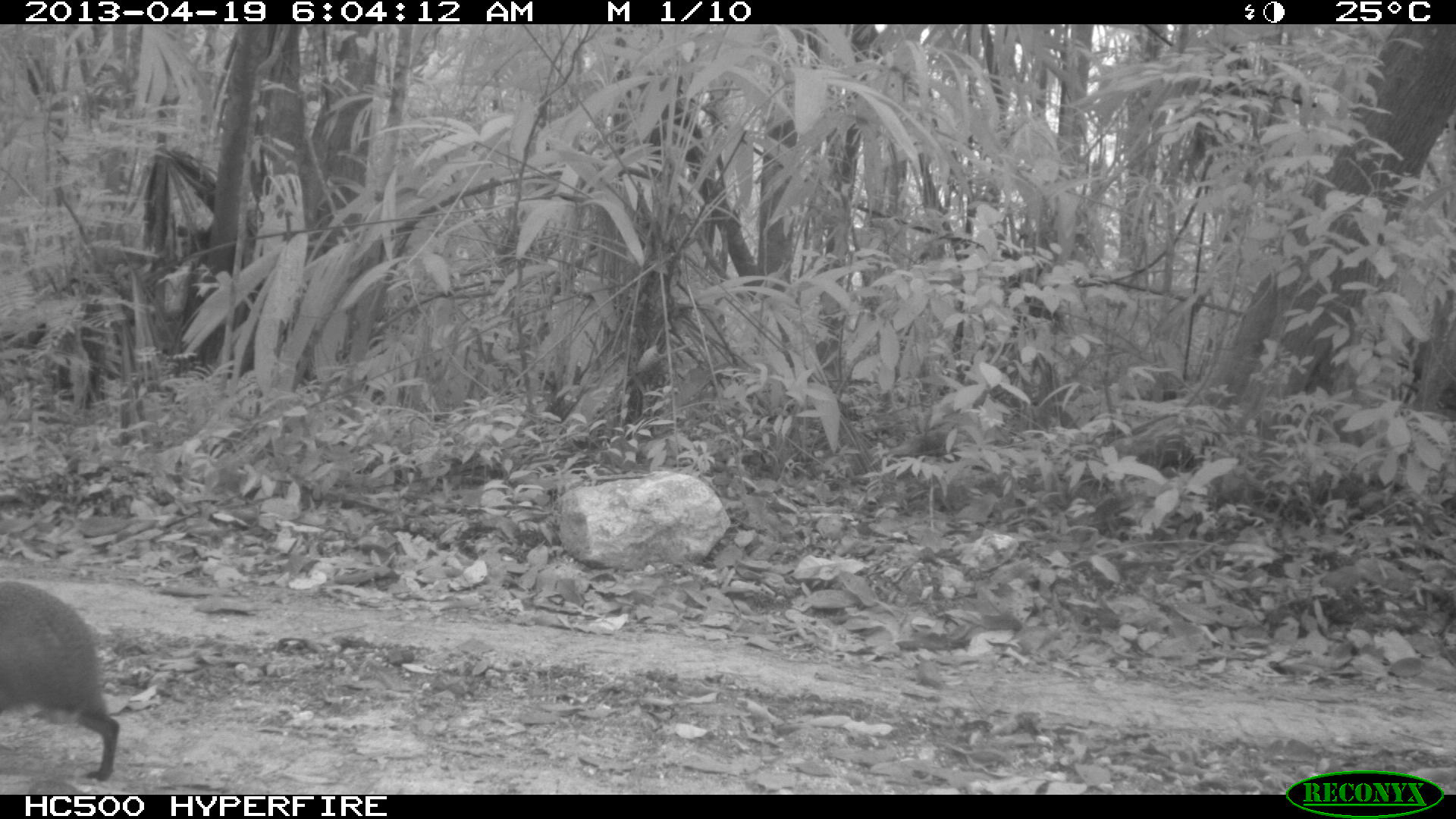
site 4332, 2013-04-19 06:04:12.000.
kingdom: Animalia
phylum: Chordata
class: Mammalia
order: Rodentia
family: Dasyproctidae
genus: Dasyprocta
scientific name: Dasyprocta punctata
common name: central american agouti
Dasyprocta punctata (central american agouti), count 1.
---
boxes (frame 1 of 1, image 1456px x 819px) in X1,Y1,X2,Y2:
dasyprocta punctata: 0,580,120,781